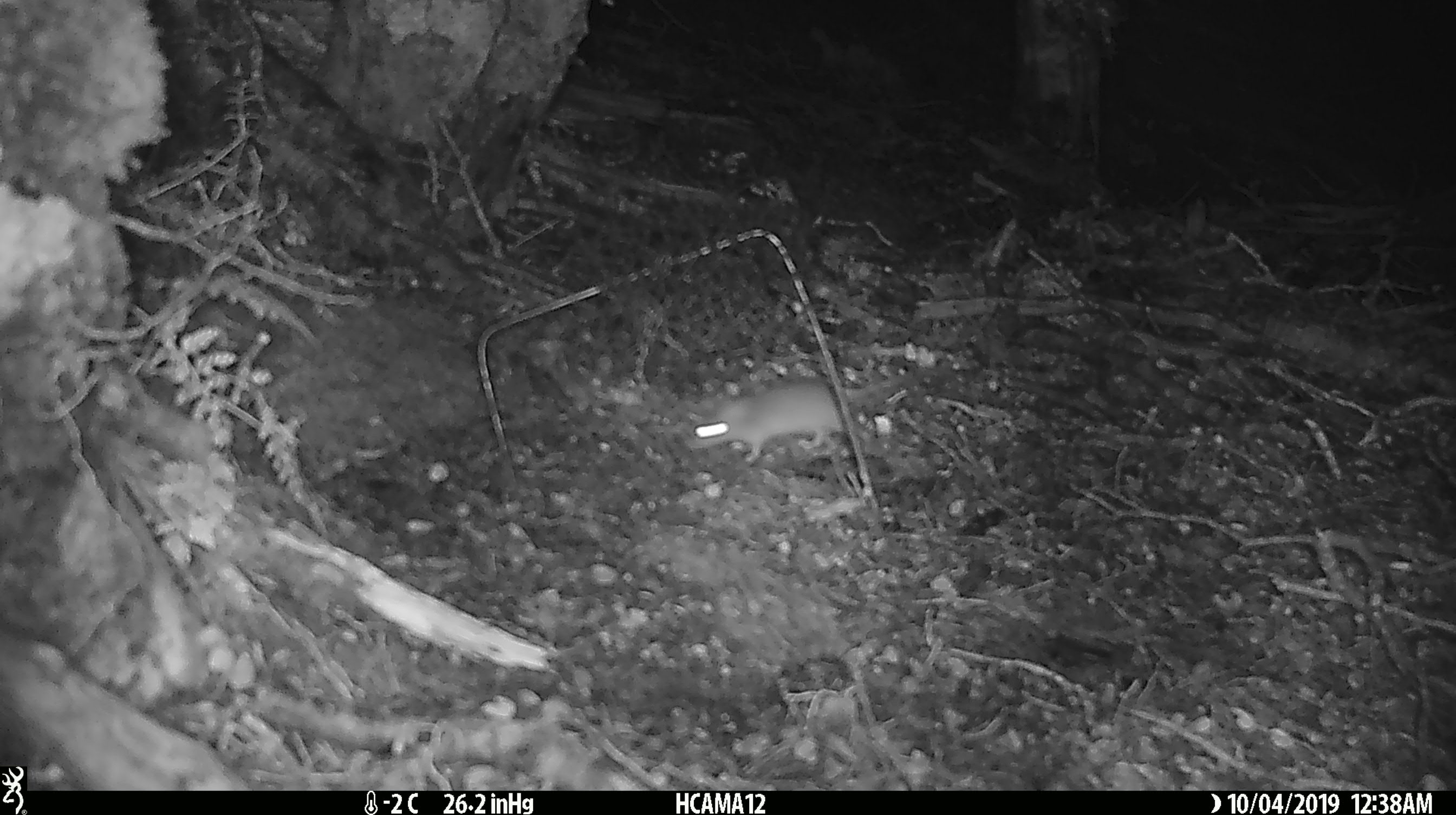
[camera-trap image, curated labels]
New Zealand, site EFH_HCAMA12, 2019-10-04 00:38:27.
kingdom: Animalia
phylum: Chordata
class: Mammalia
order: Rodentia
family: Muridae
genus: Mus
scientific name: Mus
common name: mouse